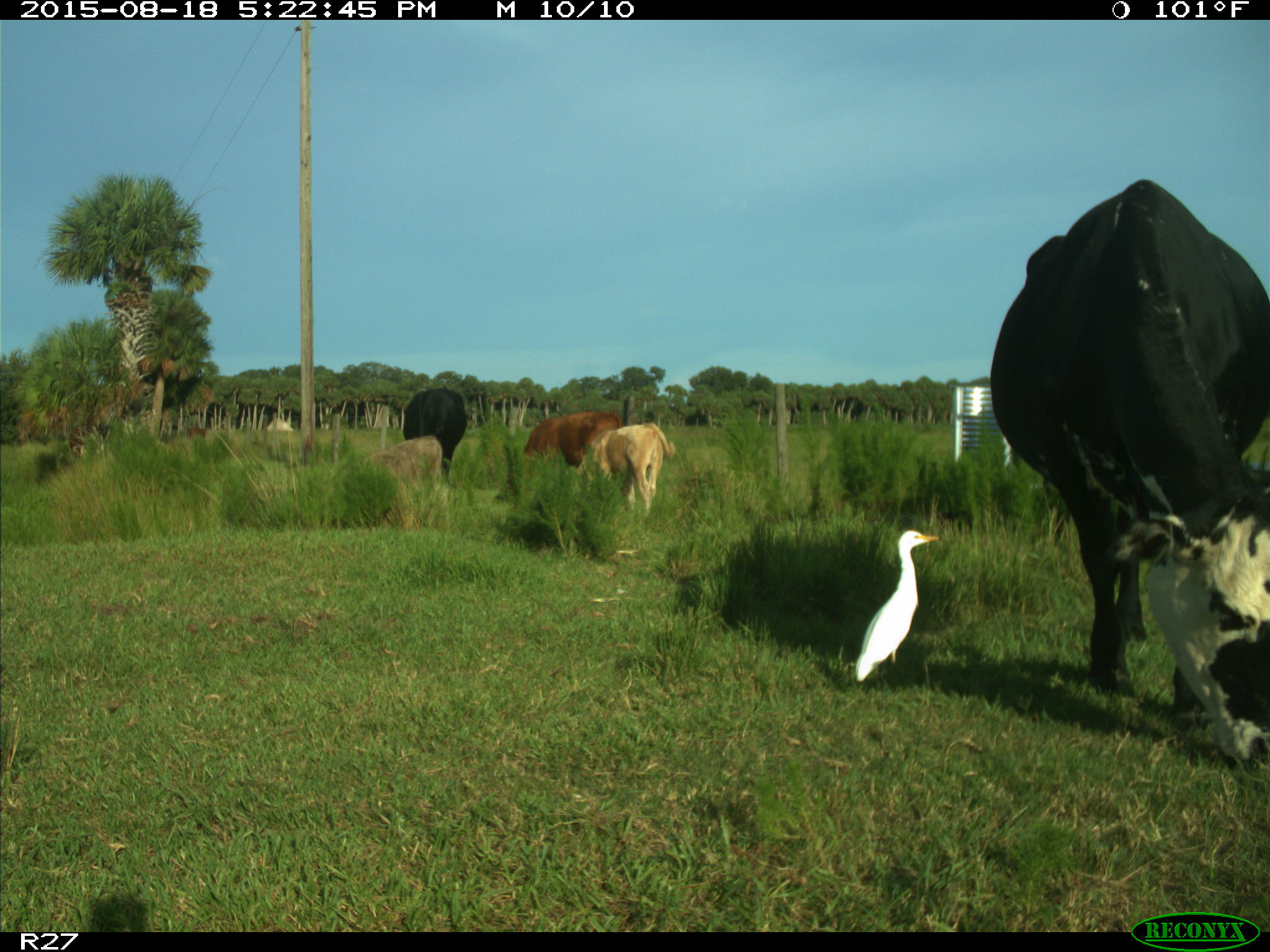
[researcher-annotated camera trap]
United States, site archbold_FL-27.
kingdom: Animalia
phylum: Chordata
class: Mammalia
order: Artiodactyla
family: Bovidae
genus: Bos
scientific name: Bos taurus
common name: domestic cow